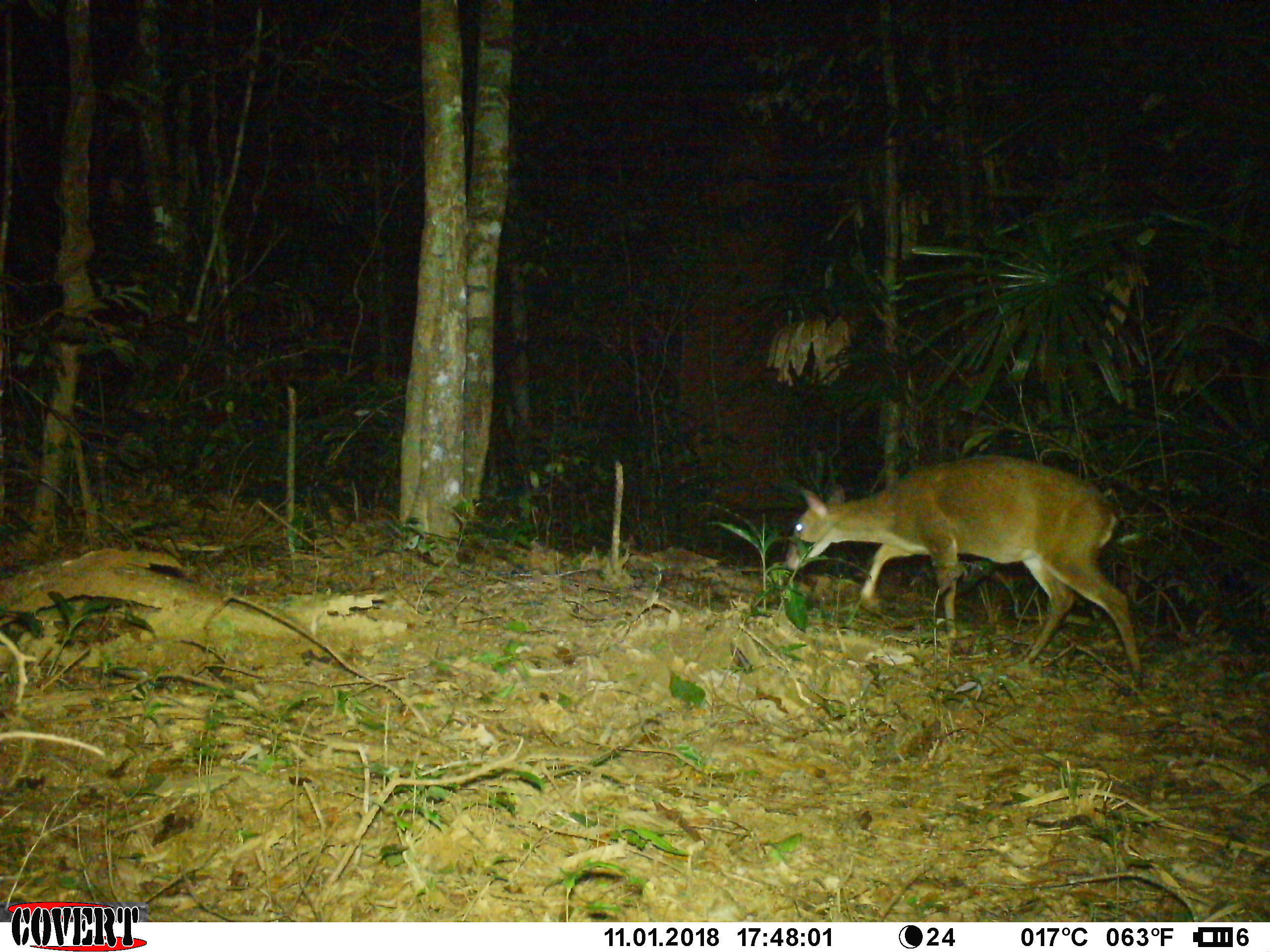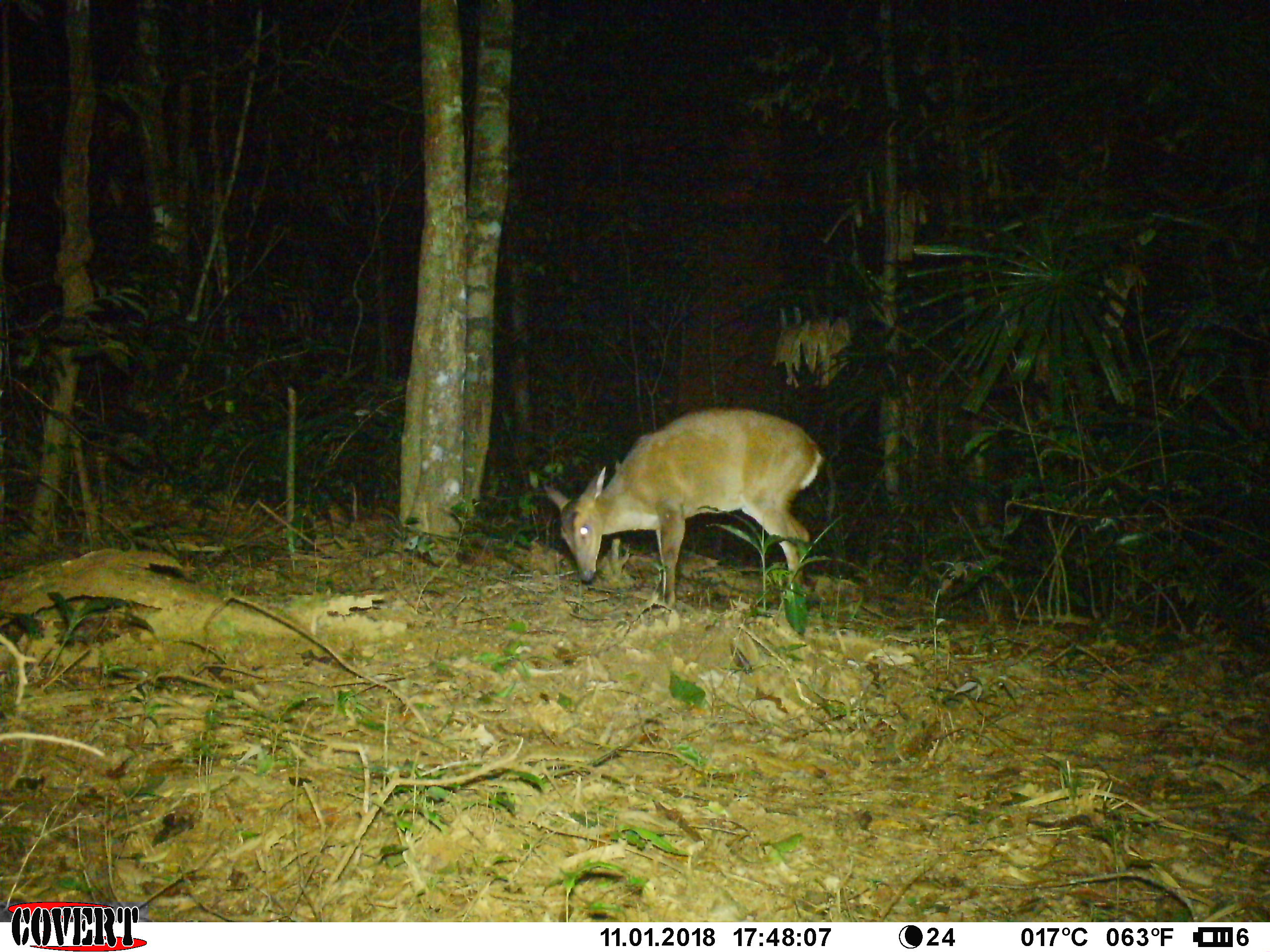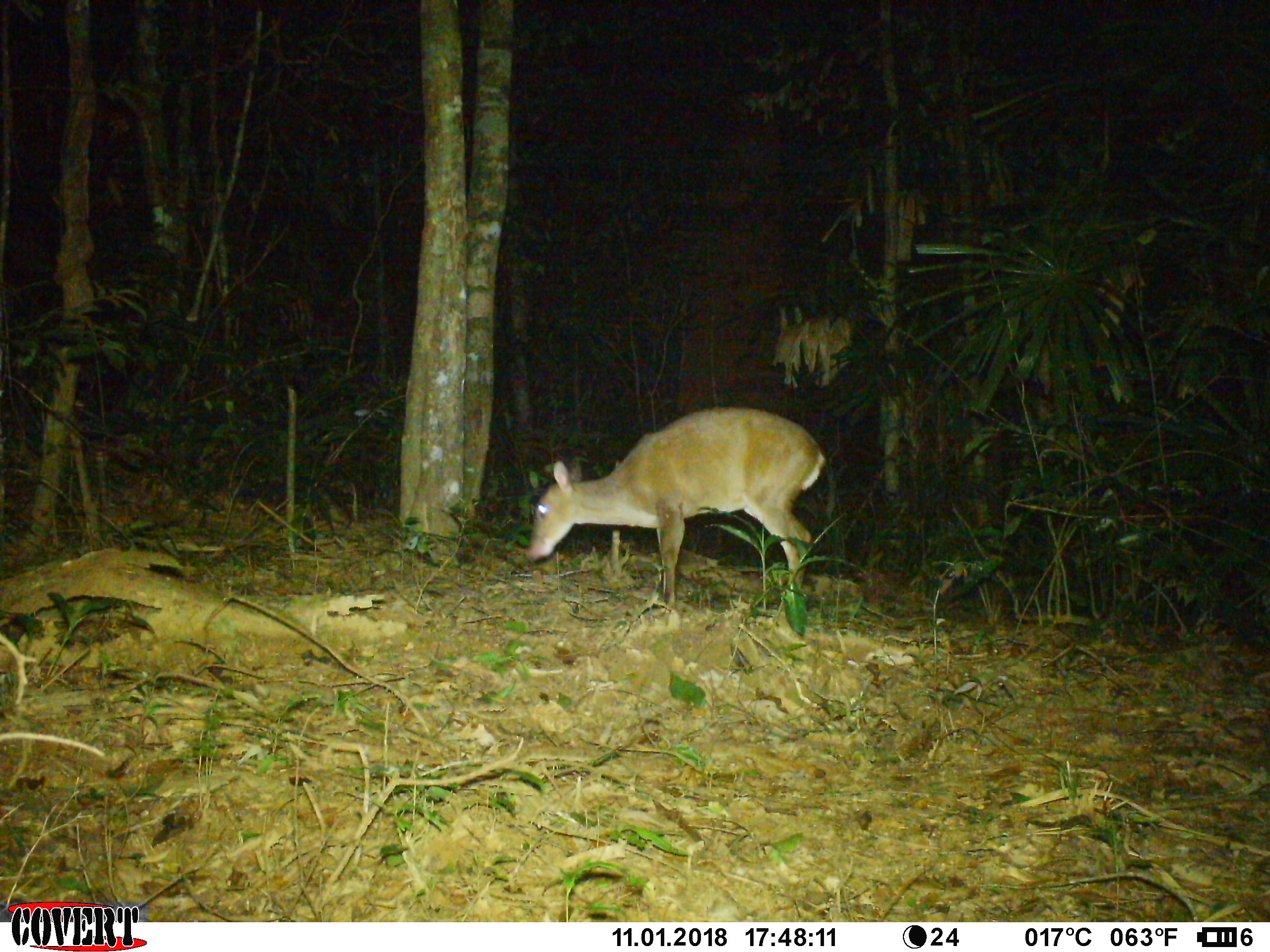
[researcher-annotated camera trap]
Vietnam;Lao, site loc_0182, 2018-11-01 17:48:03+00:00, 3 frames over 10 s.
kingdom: Animalia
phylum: Chordata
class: Mammalia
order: Artiodactyla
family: Cervidae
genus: Muntiacus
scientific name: Muntiacus vuquangensis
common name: large-antlered muntjac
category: large antlered muntjac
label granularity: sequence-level